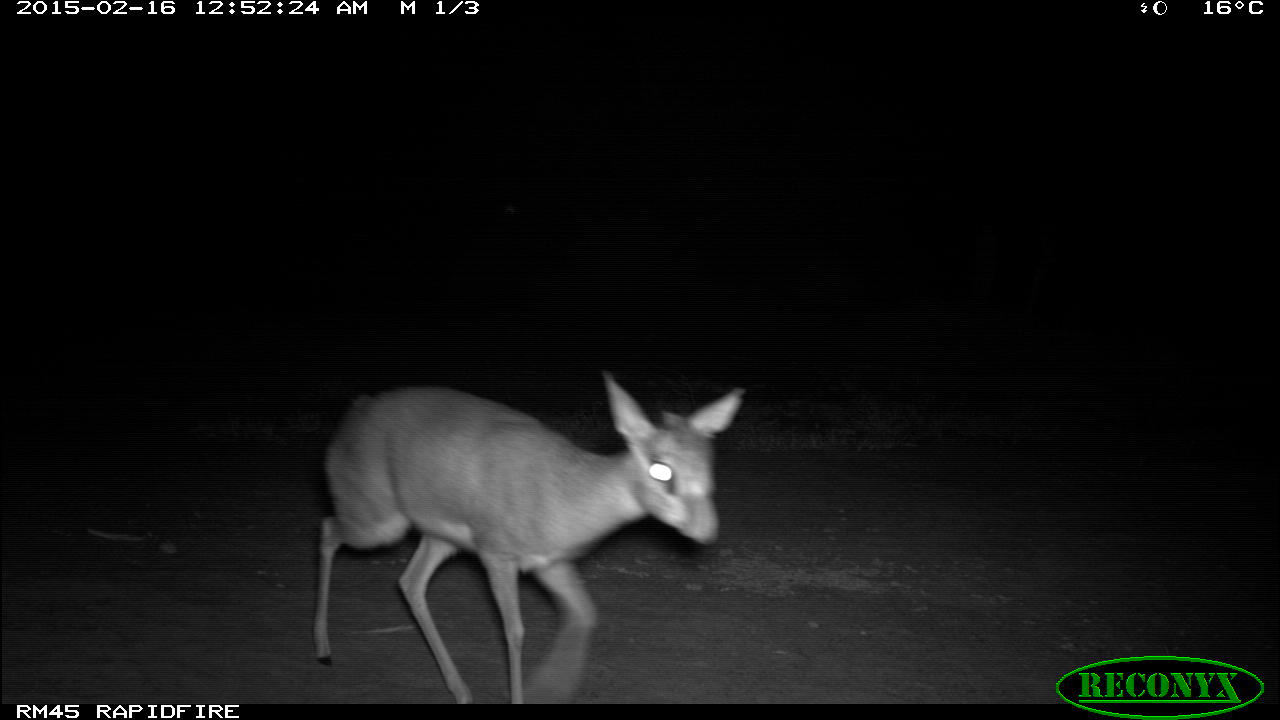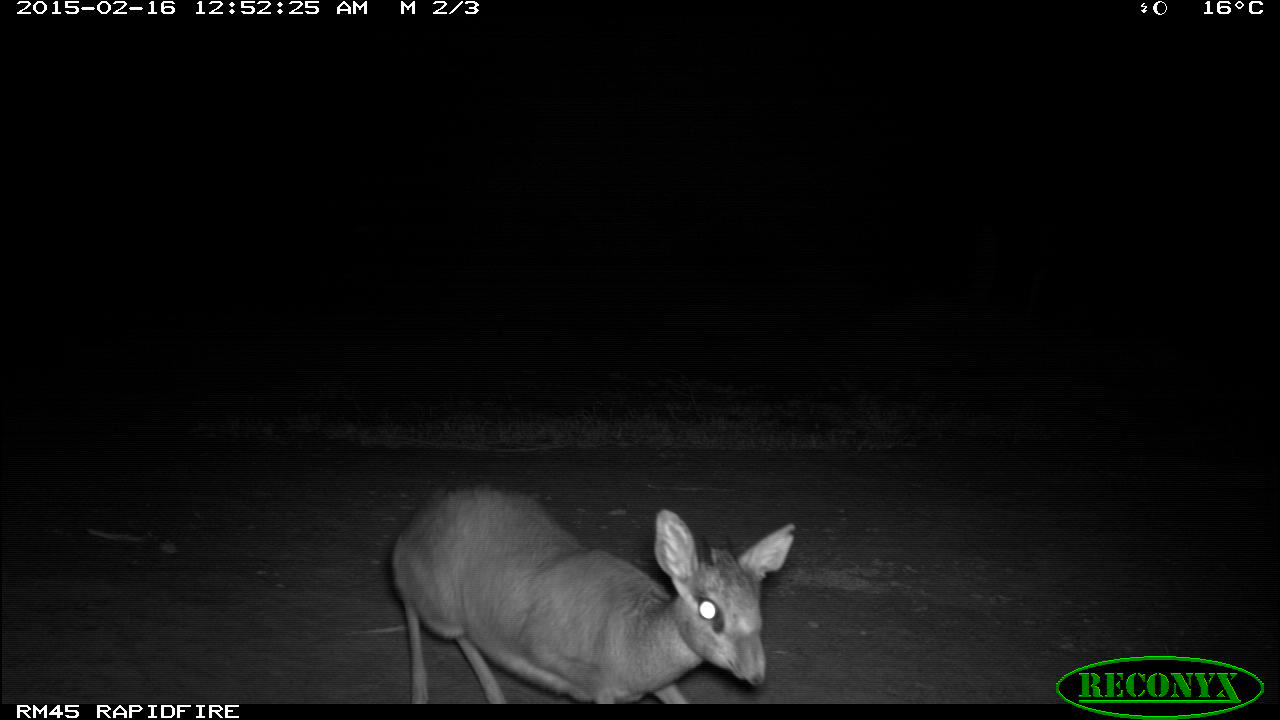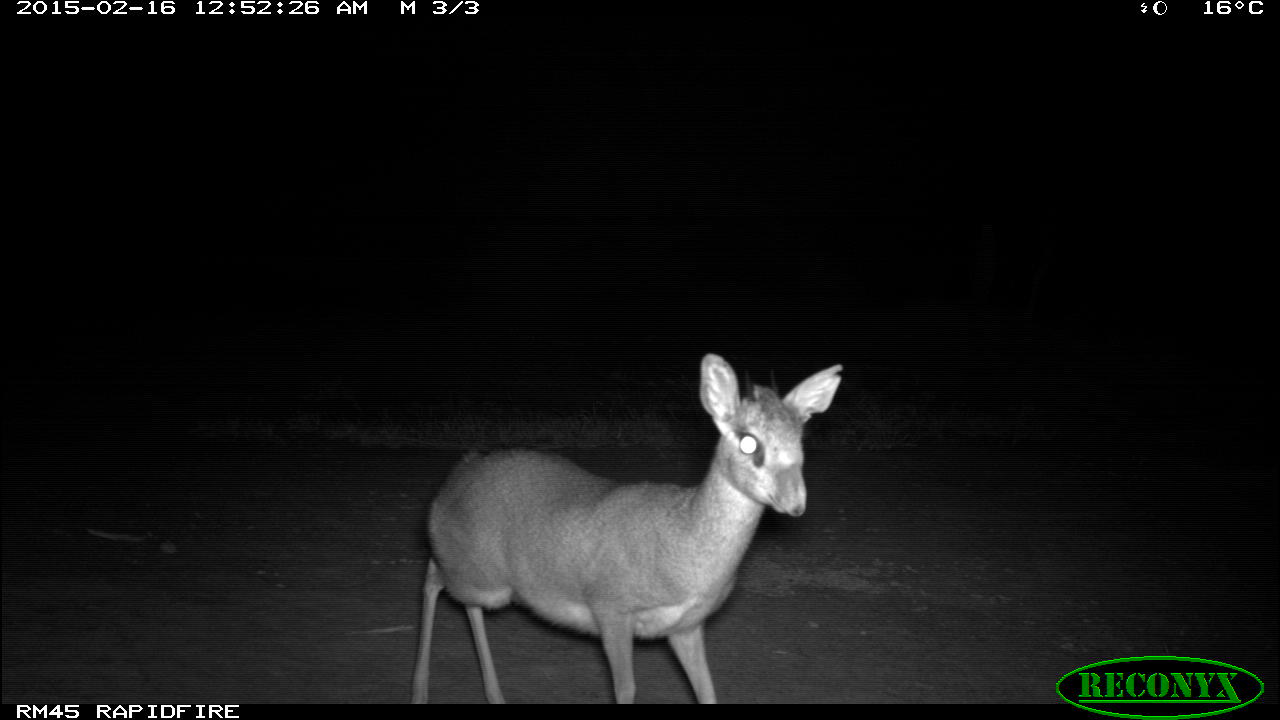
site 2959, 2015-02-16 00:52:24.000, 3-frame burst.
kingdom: Animalia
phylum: Chordata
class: Mammalia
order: Artiodactyla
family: Bovidae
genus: Madoqua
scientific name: Madoqua guentheri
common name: günther's dik-dik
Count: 1.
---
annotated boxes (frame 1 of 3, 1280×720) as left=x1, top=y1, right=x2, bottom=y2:
madoqua guentheri: left=313, top=370, right=745, bottom=704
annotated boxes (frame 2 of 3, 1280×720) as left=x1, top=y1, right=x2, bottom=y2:
madoqua guentheri: left=390, top=481, right=797, bottom=707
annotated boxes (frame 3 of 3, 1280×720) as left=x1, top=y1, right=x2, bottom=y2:
madoqua guentheri: left=413, top=352, right=843, bottom=704